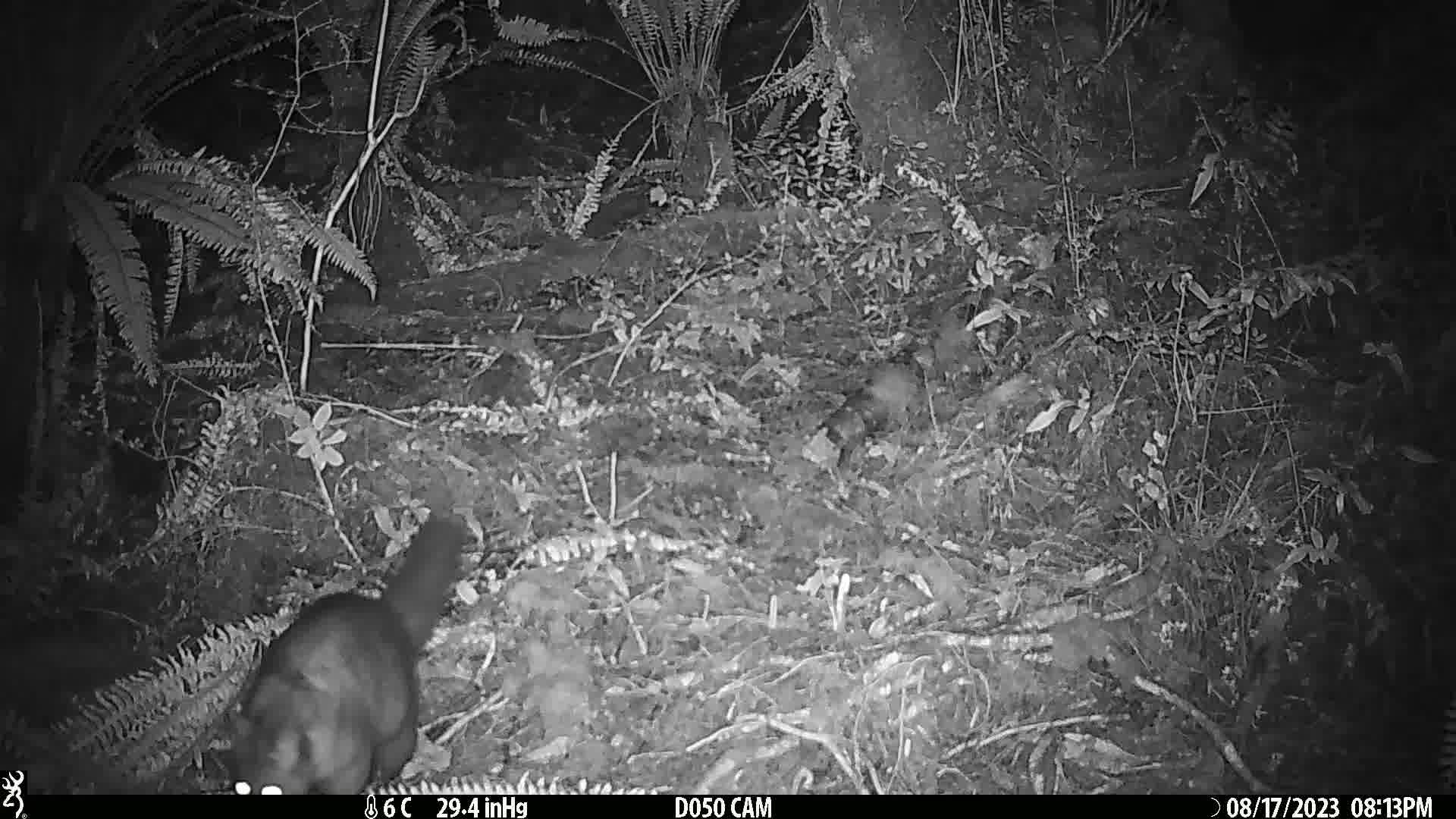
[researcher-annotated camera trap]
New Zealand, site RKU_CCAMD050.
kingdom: Animalia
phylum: Chordata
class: Mammalia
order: Diprotodontia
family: Phalangeridae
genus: Trichosurus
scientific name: Trichosurus vulpecula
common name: common brushtail possum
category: possum